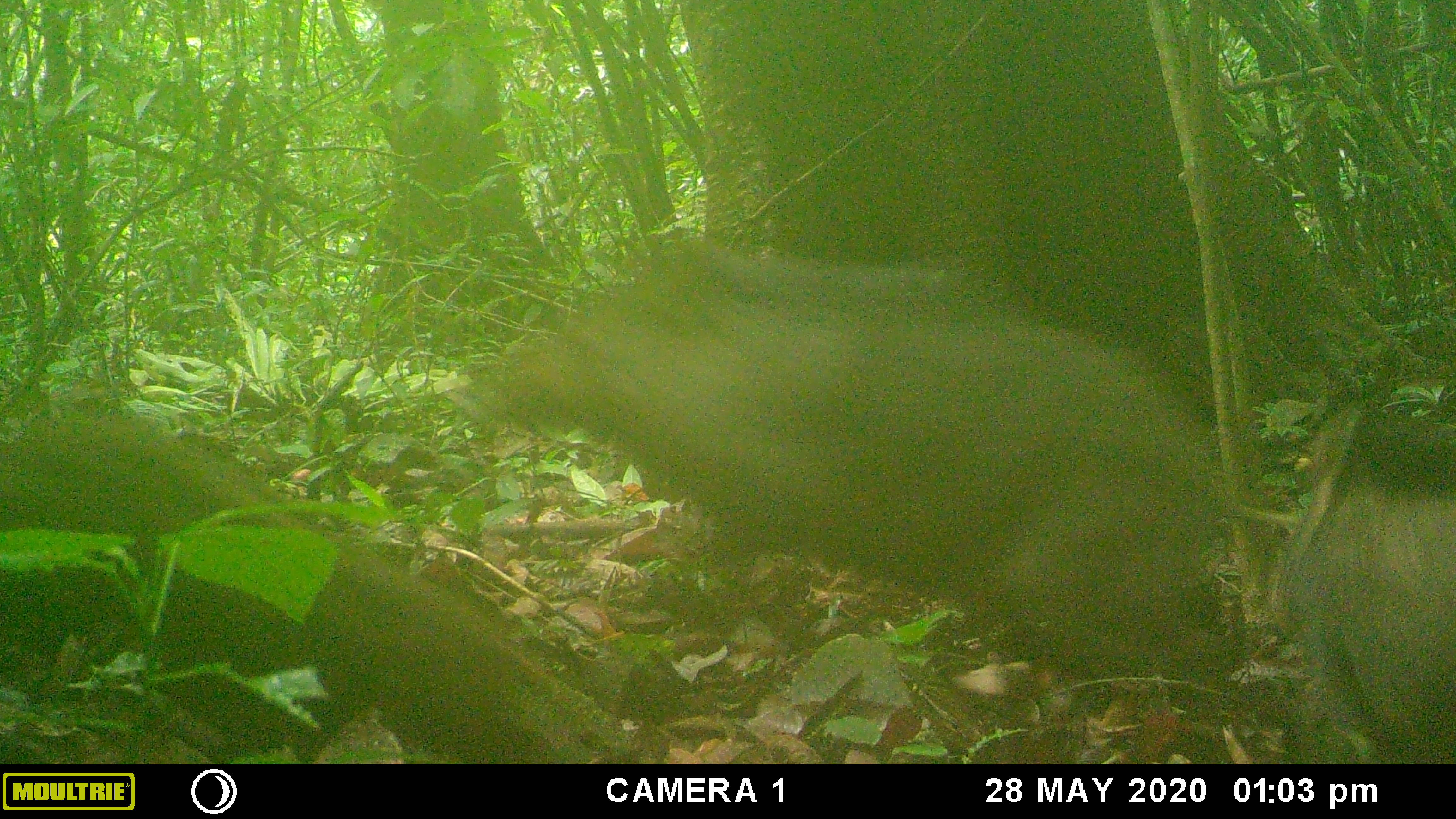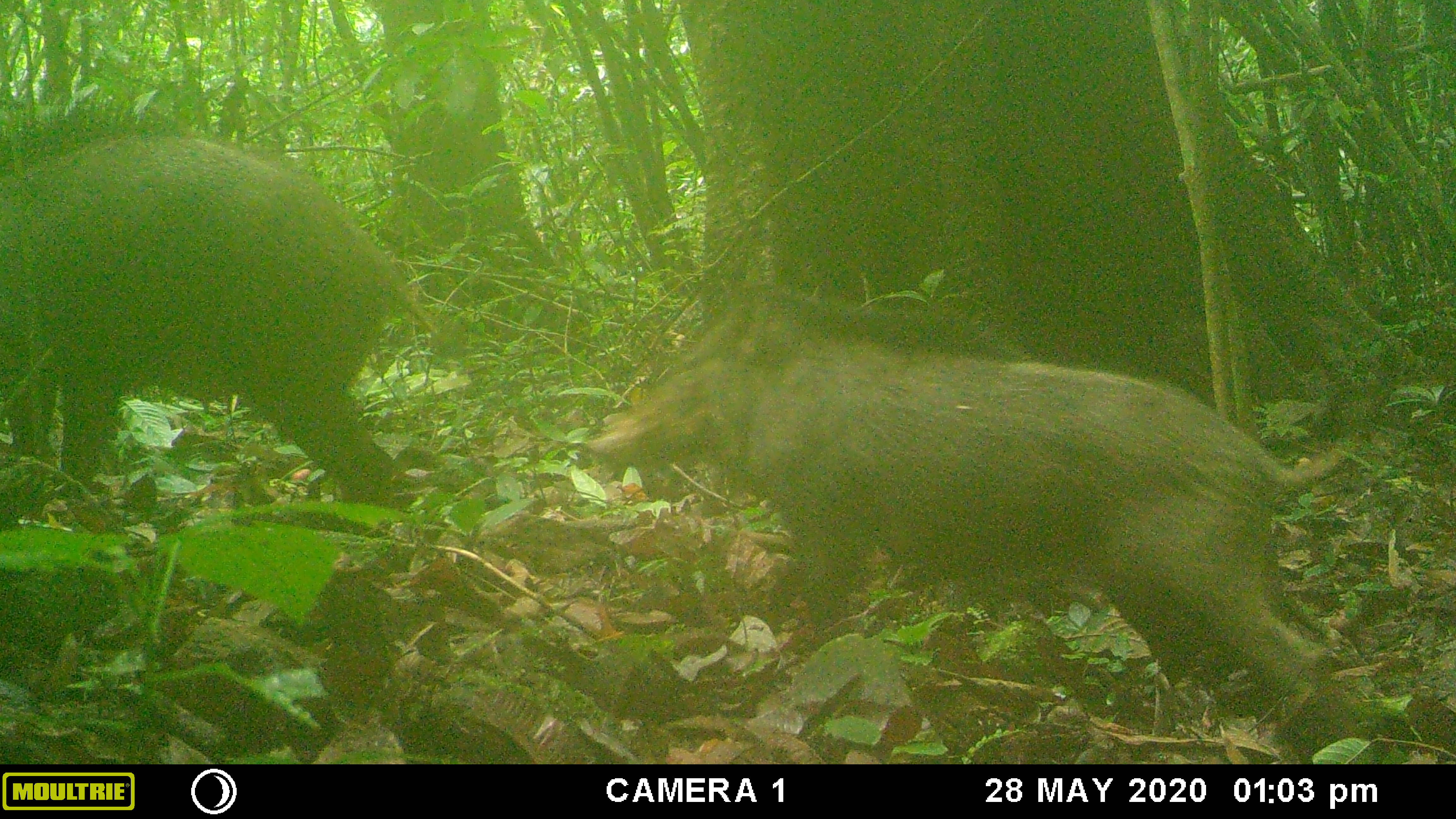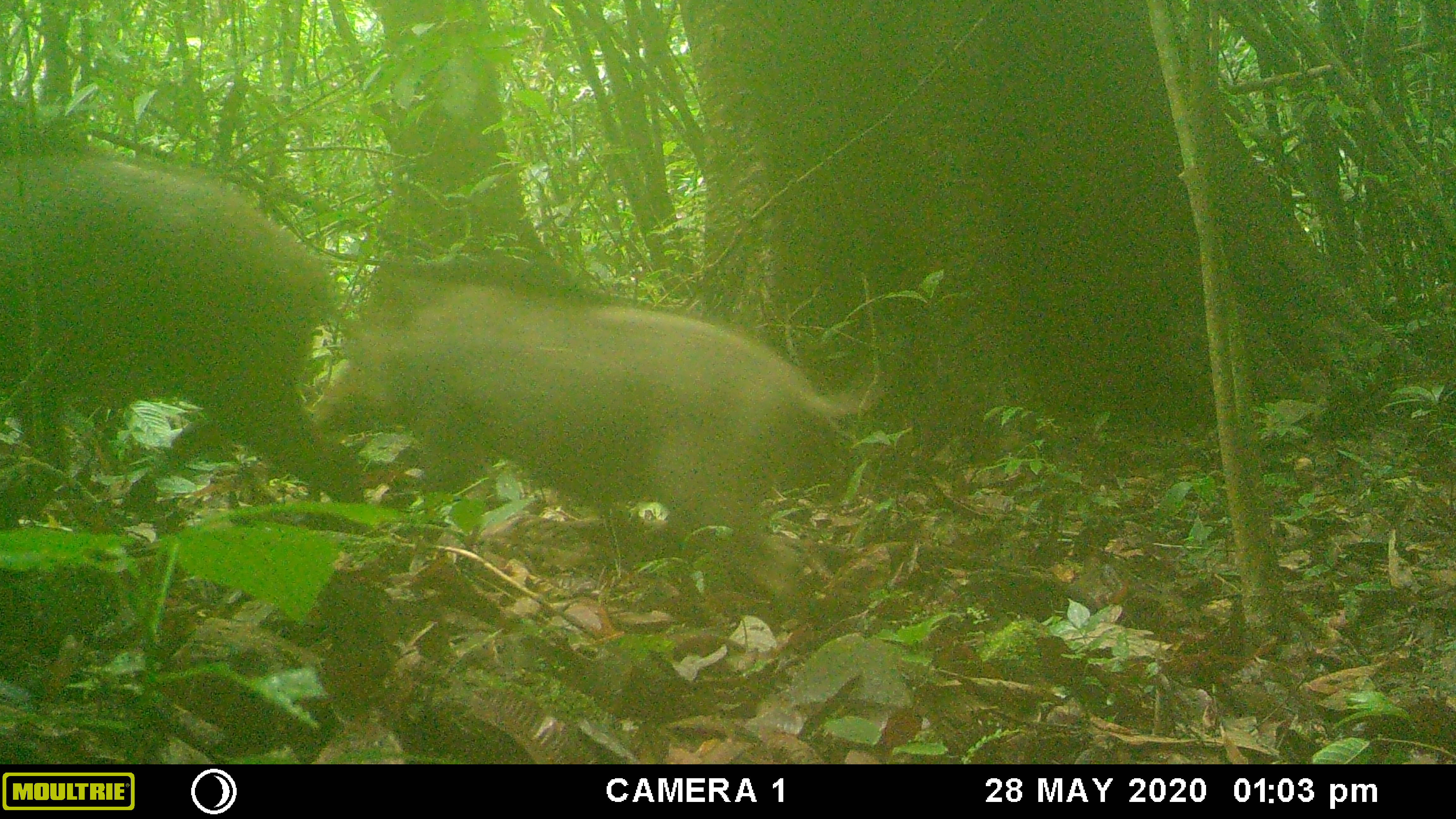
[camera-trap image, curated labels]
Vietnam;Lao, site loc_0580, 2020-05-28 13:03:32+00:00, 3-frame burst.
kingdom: Animalia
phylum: Chordata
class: Mammalia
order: Artiodactyla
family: Suidae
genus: Sus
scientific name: Sus scrofa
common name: eurasian wild pig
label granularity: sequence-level